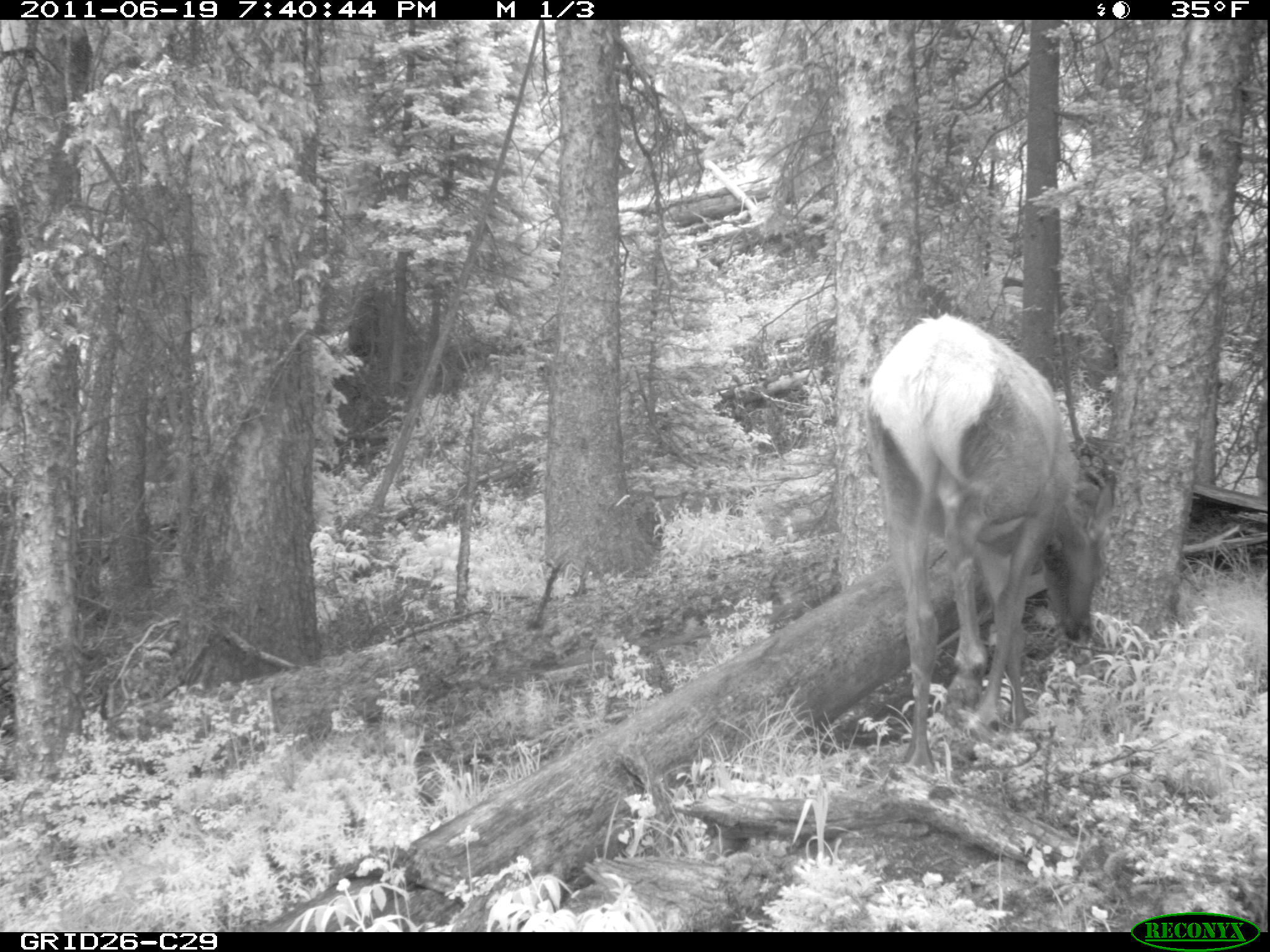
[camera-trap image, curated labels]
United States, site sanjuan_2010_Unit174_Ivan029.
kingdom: Animalia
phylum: Chordata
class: Mammalia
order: Artiodactyla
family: Cervidae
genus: Cervus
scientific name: Cervus elaphus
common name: red deer